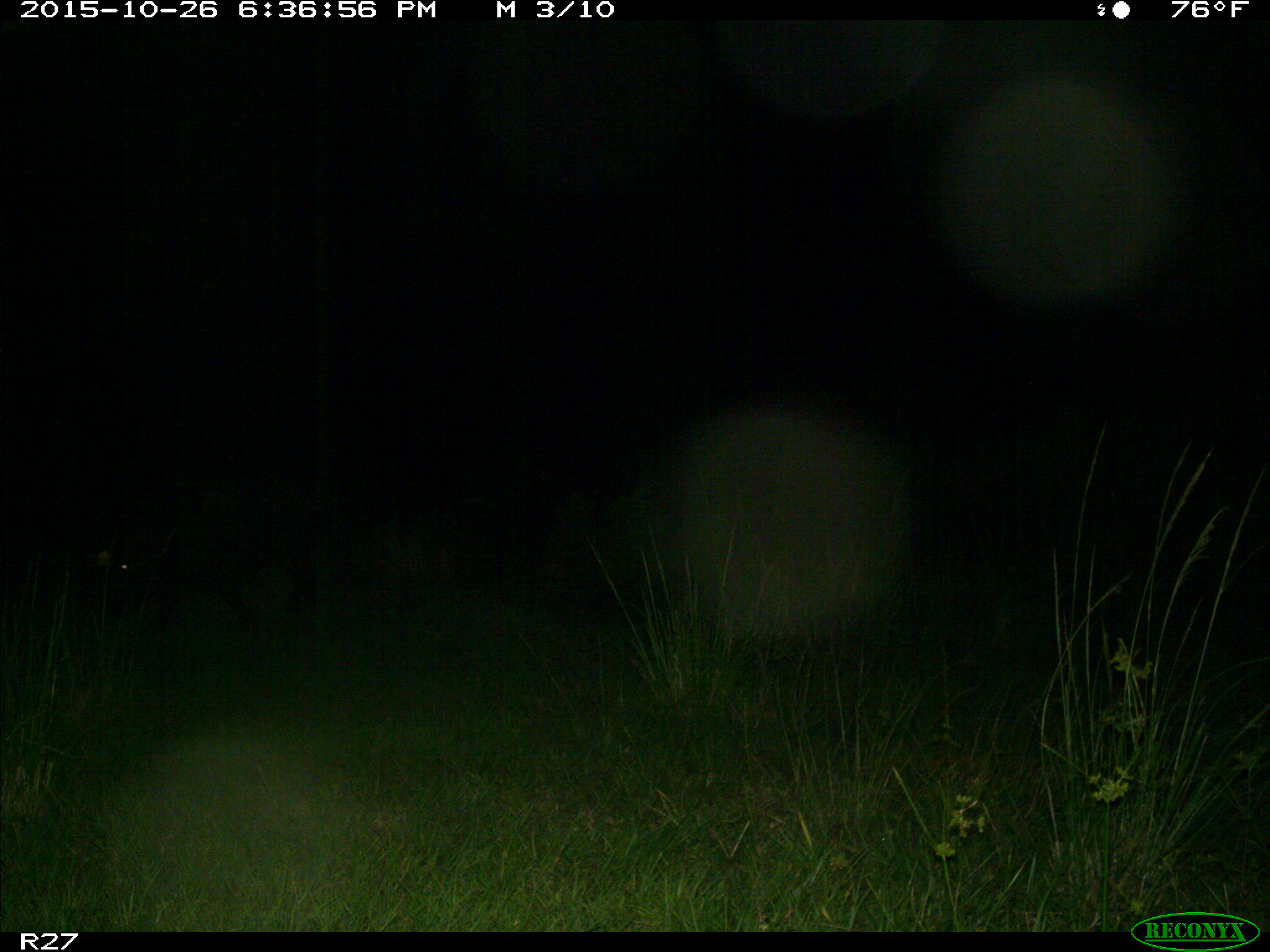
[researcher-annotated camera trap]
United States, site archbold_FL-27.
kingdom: Animalia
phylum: Chordata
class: Mammalia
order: Artiodactyla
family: Suidae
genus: Sus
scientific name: Sus scrofa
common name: wild boar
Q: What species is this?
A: Sus scrofa (wild boar).